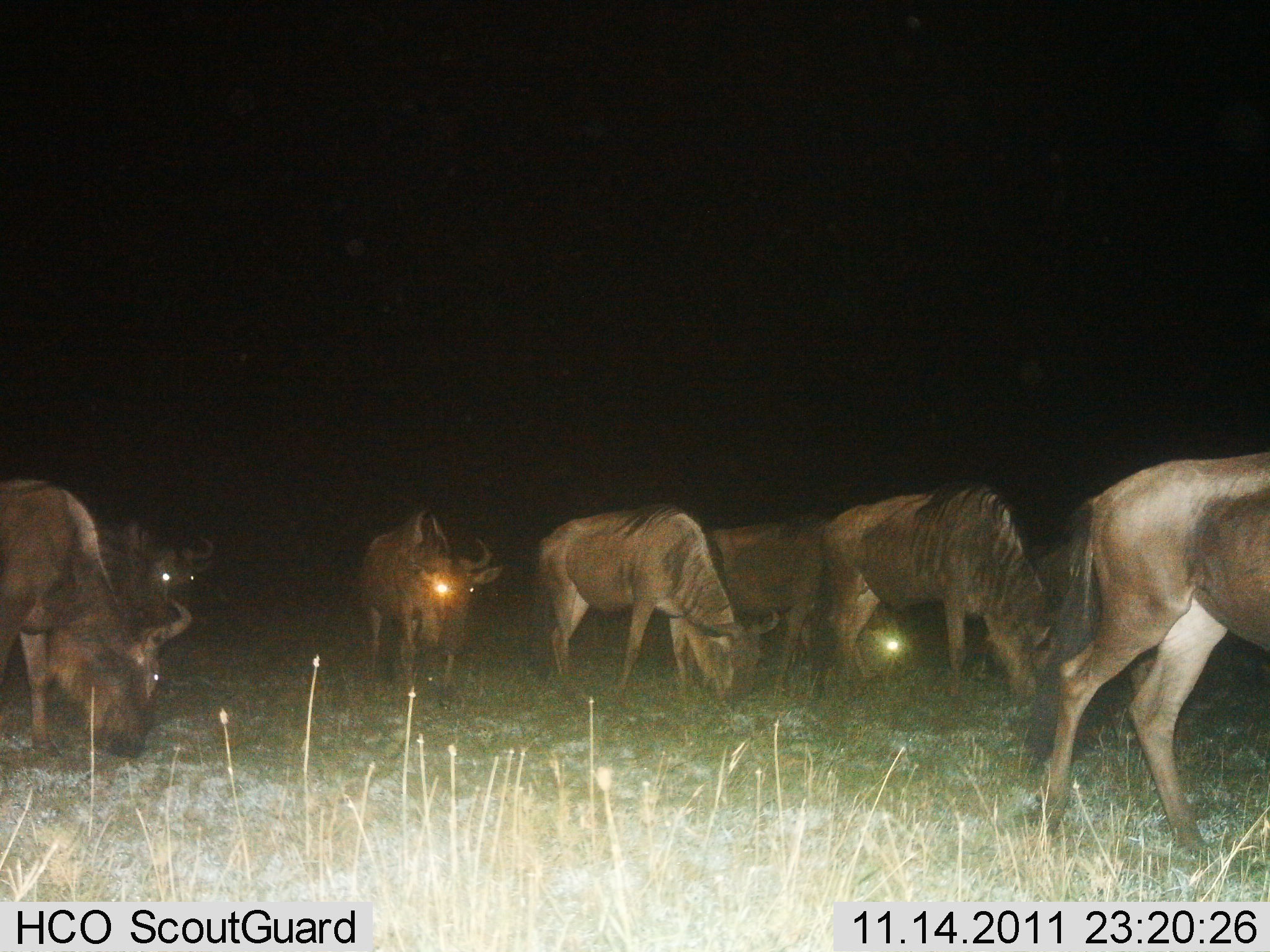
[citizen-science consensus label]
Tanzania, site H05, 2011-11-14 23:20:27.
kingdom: Animalia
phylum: Chordata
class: Mammalia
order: Artiodactyla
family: Bovidae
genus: Connochaetes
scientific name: Connochaetes taurinus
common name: blue wildebeest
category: wildebeest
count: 7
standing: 21%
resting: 0%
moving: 57%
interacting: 0%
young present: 0%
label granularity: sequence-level